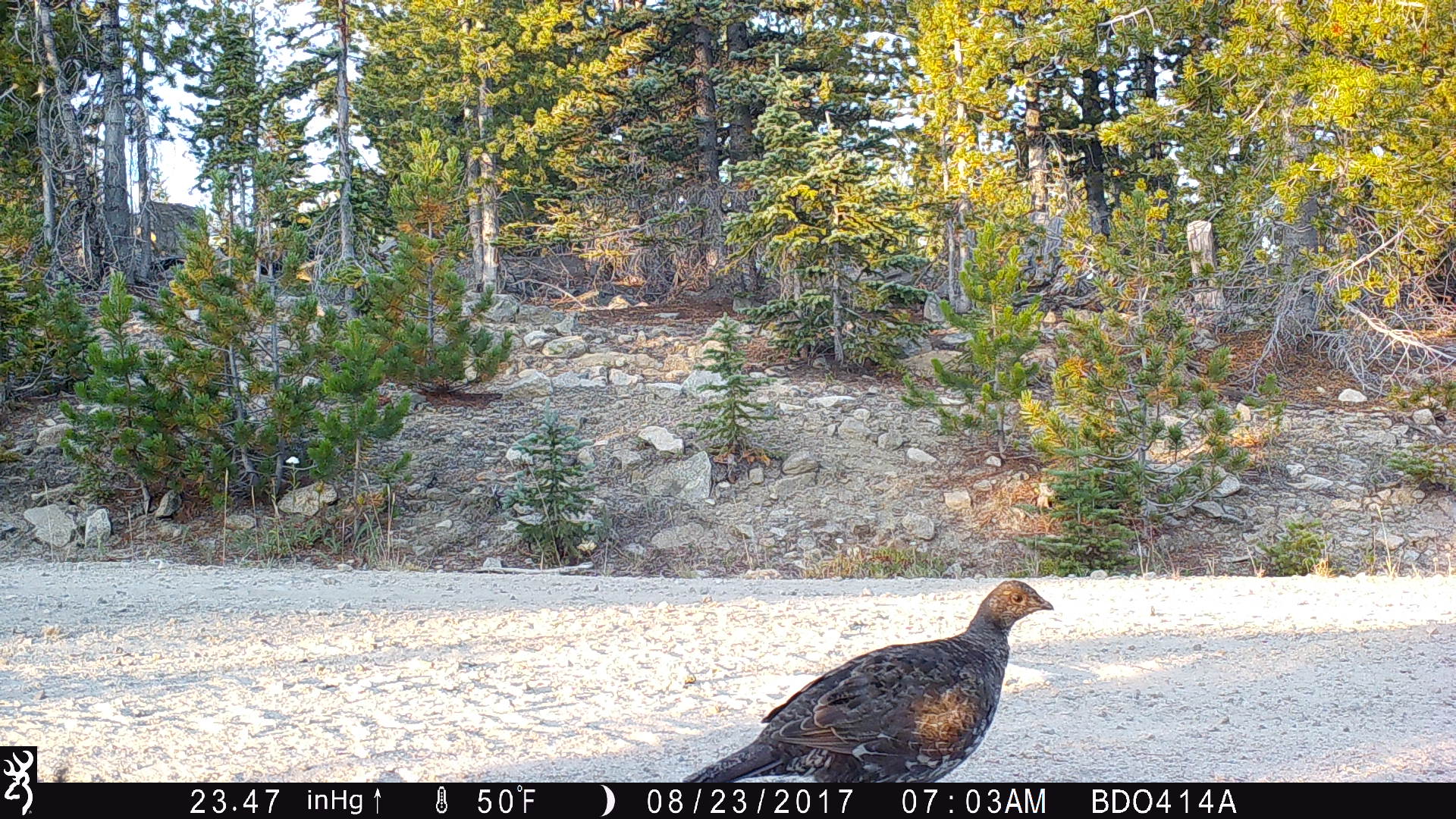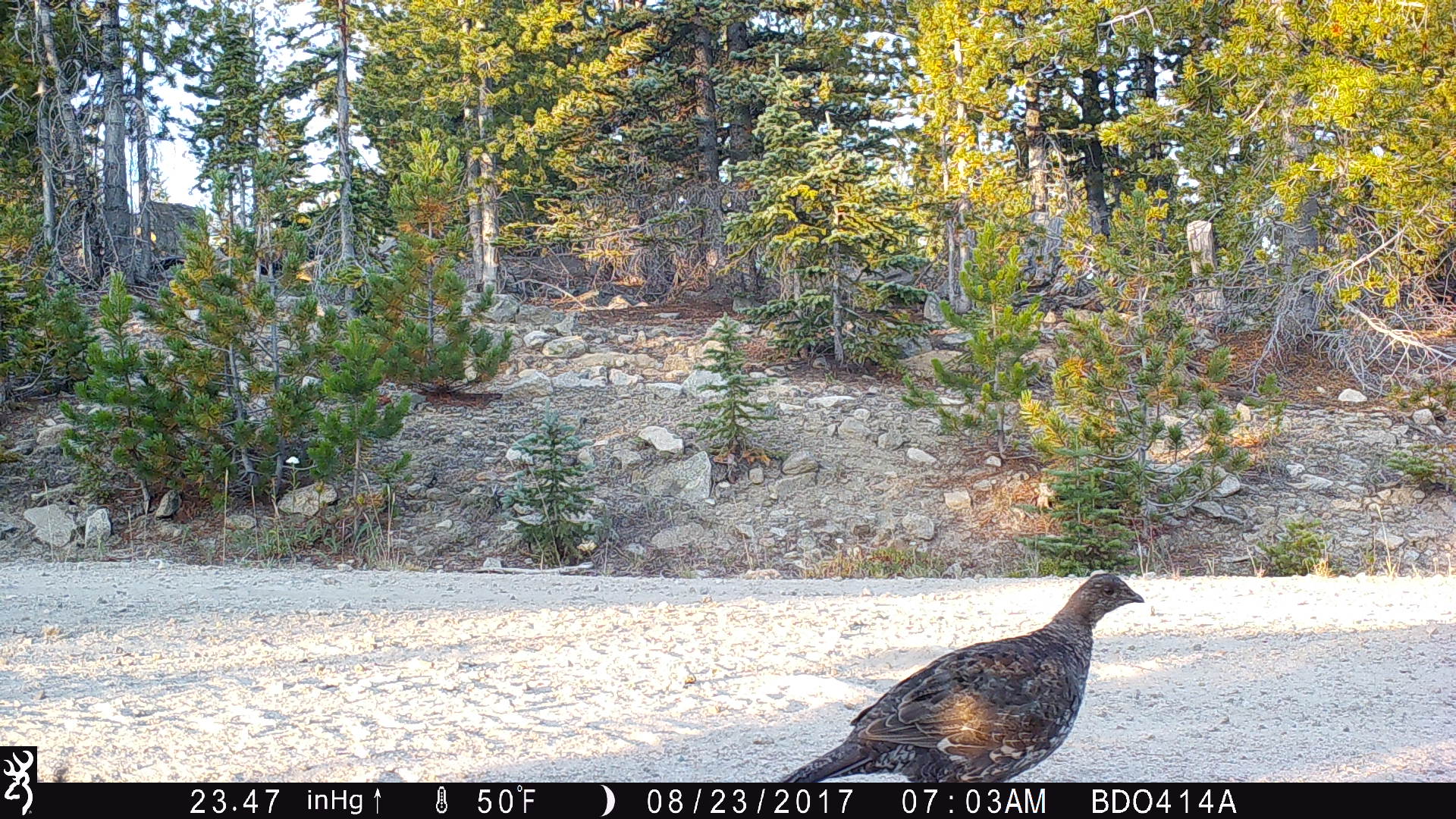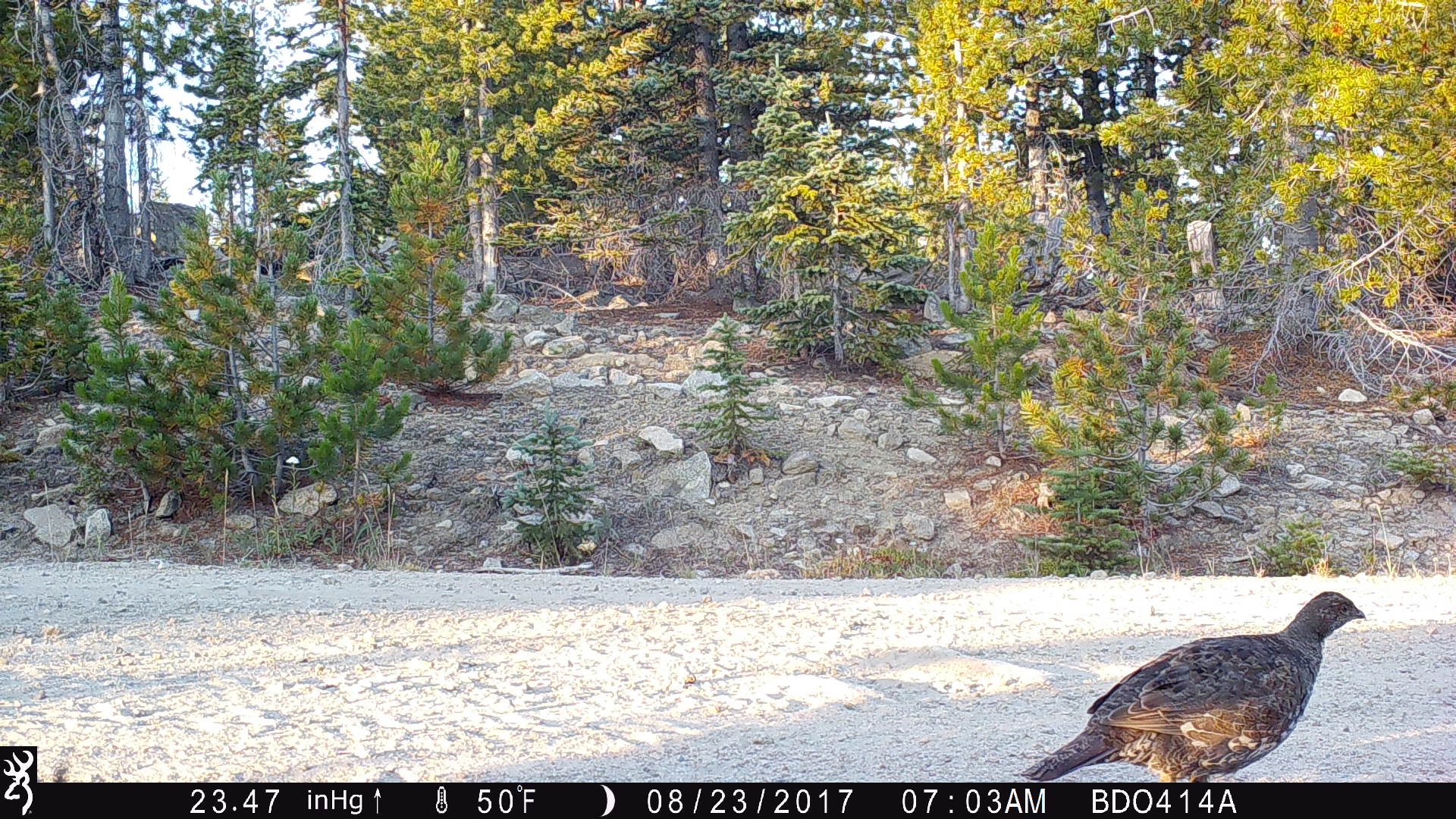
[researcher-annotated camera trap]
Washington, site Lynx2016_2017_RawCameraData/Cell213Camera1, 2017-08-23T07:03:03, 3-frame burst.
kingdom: Animalia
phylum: Chordata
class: Aves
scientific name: Aves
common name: birds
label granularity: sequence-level